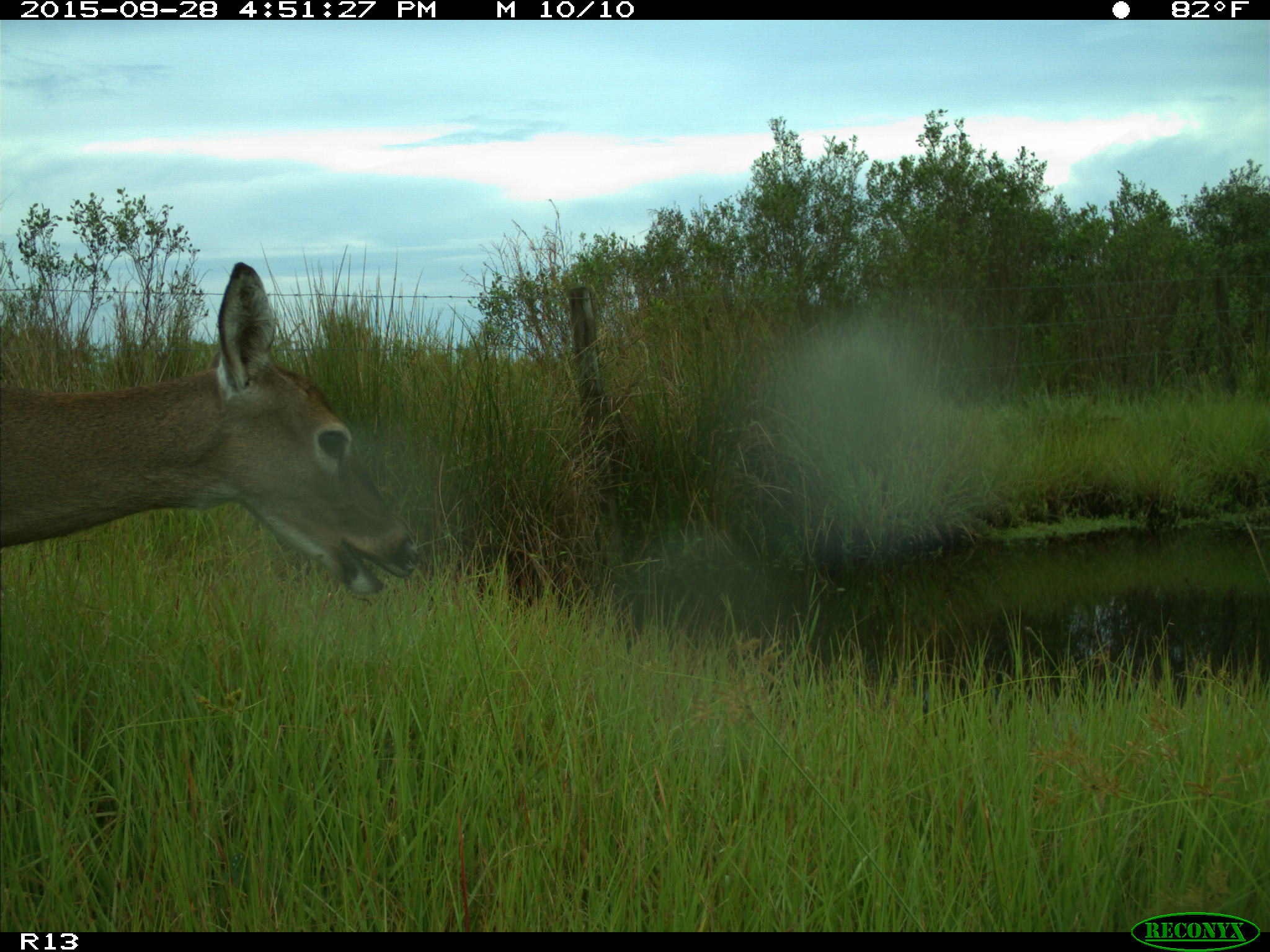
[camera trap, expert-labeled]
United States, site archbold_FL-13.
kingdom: Animalia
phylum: Chordata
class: Mammalia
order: Artiodactyla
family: Cervidae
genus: Odocoileus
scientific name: Odocoileus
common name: deer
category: unidentified deer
Unidentified deer (deer) (Odocoileus).